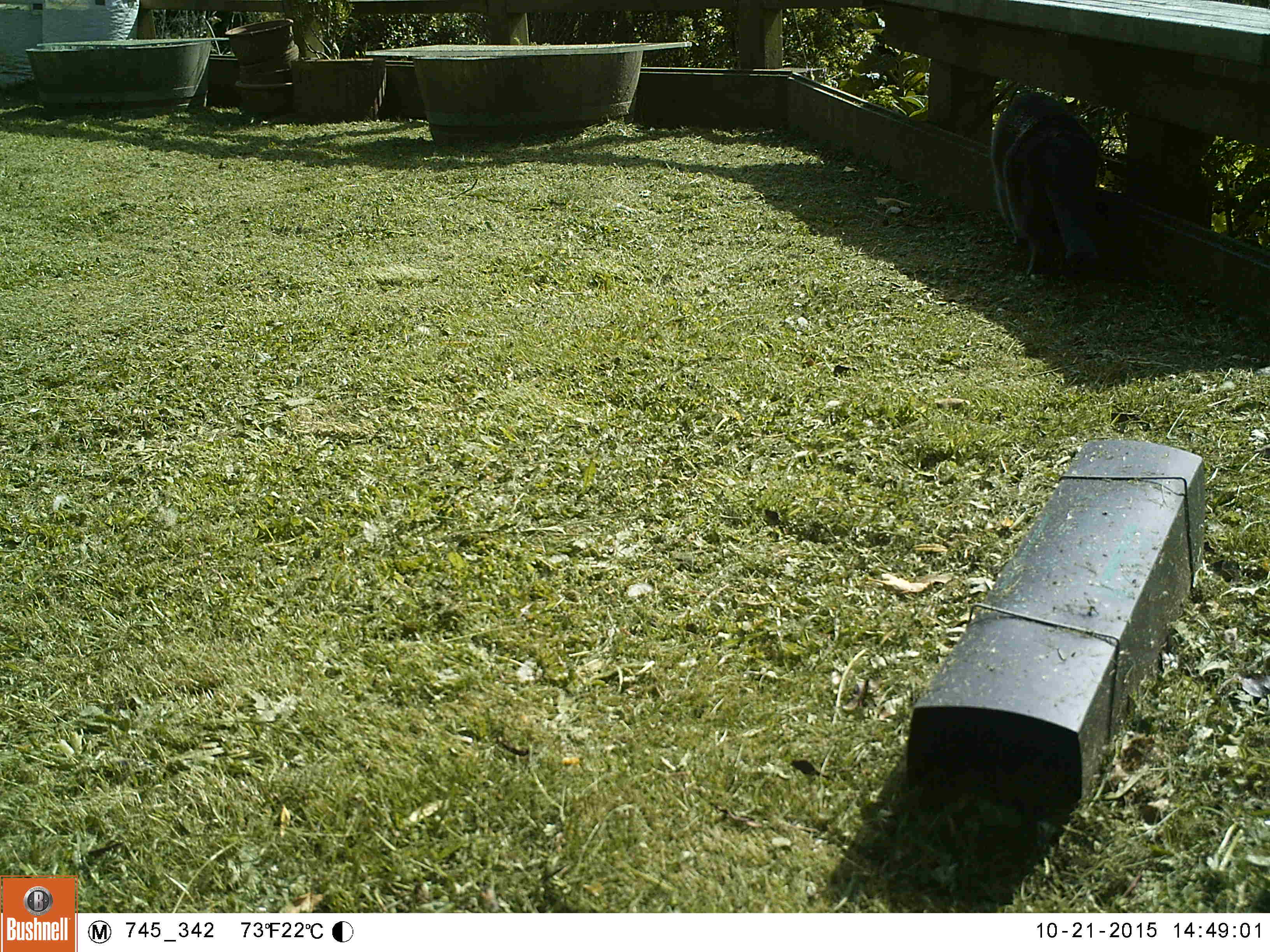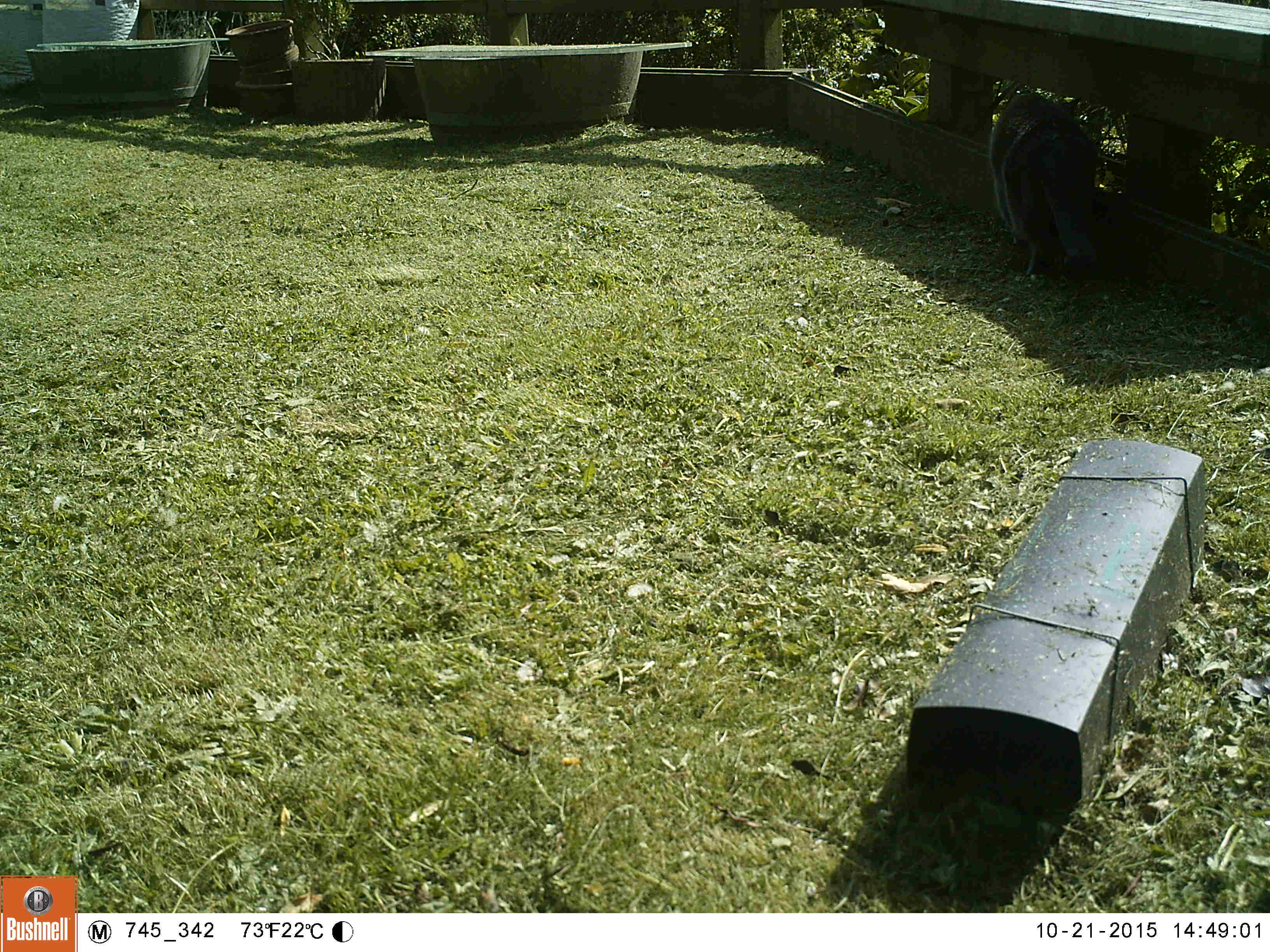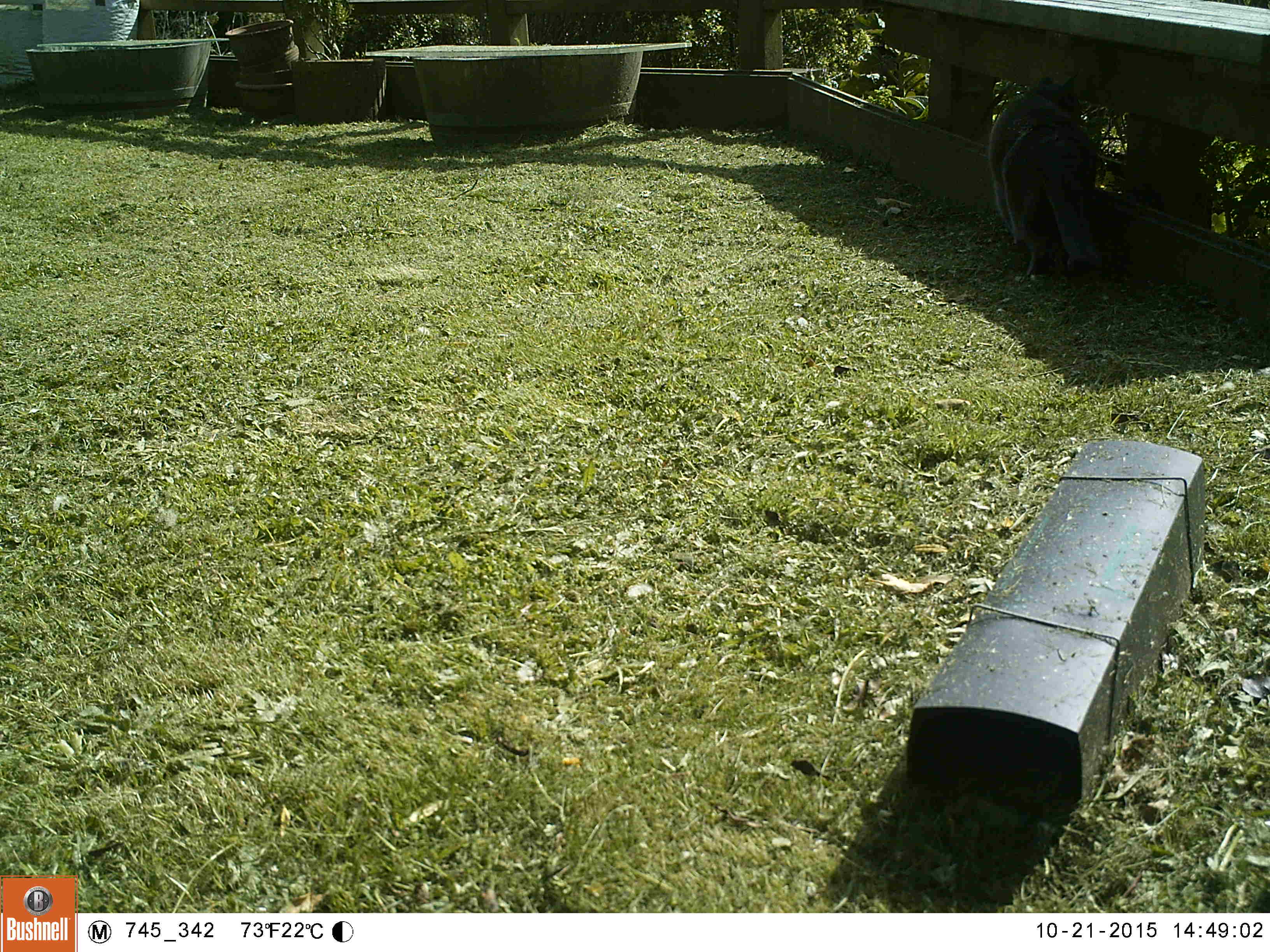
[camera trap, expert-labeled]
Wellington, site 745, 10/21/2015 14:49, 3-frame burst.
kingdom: Animalia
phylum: Chordata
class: Mammalia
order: Carnivora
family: Felidae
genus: Felis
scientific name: Felis catus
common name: cat